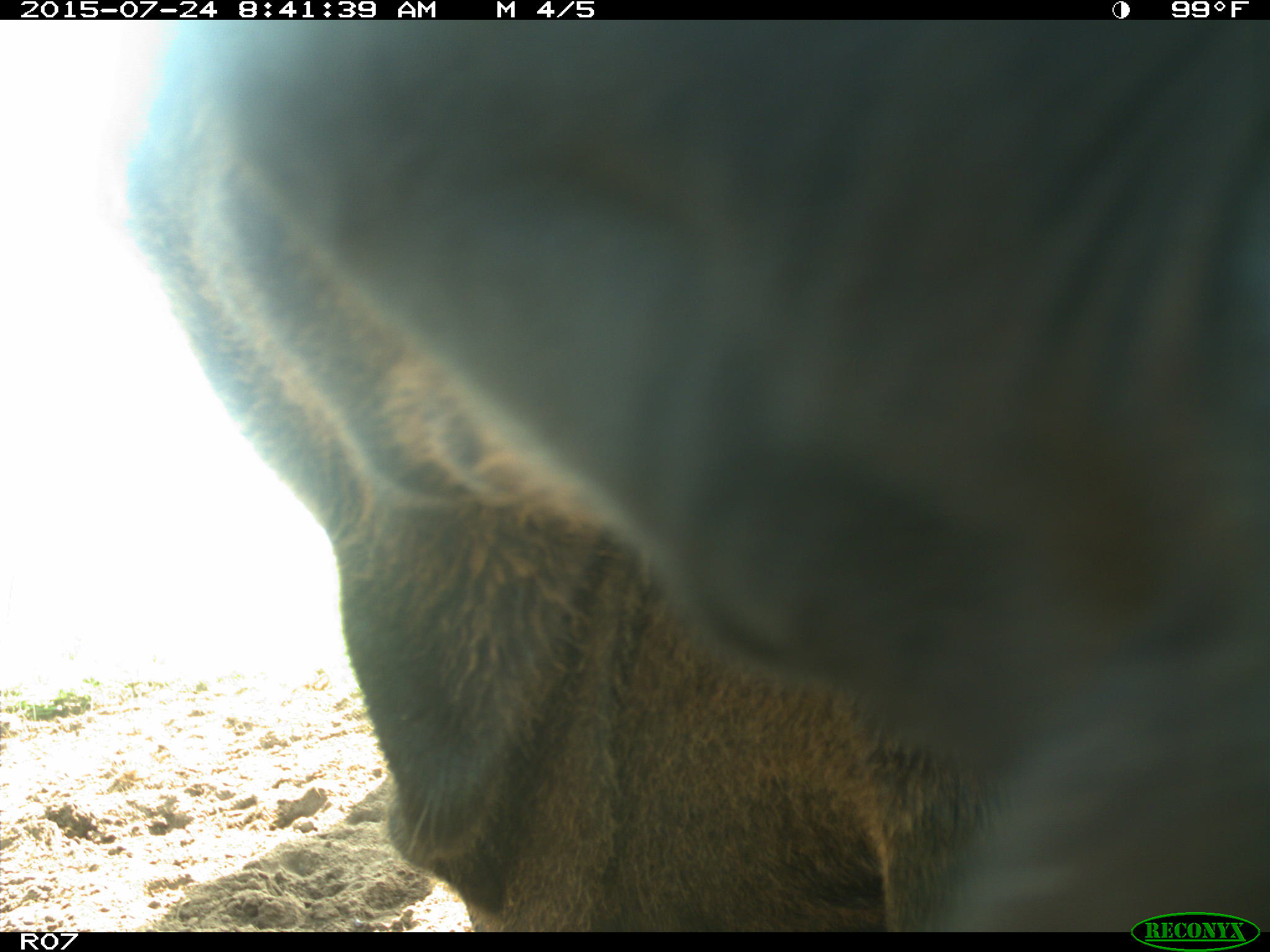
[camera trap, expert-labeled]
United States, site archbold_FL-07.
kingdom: Animalia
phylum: Chordata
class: Mammalia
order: Artiodactyla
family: Bovidae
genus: Bos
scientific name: Bos taurus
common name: domestic cow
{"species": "Bos taurus (domestic cow)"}